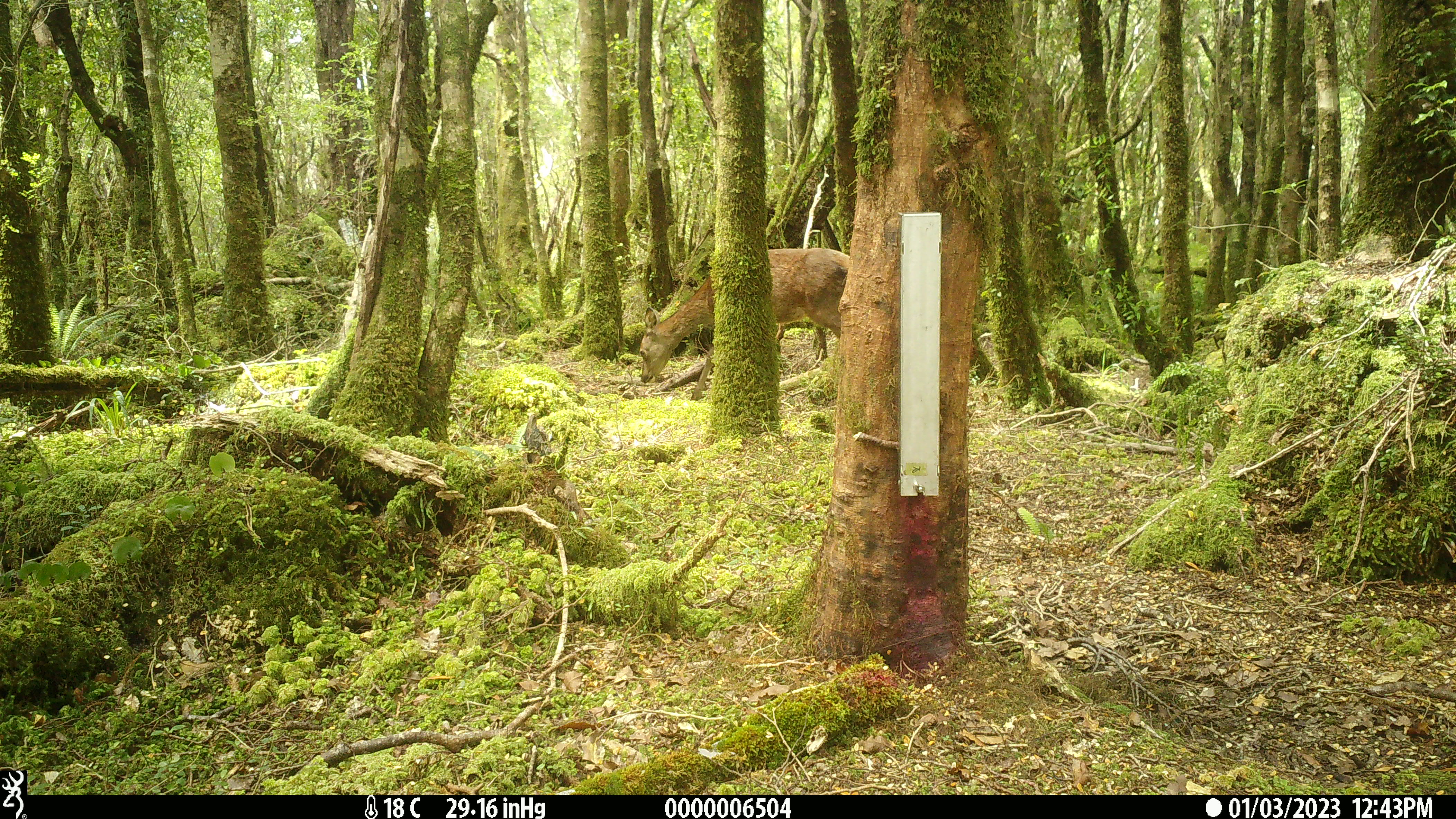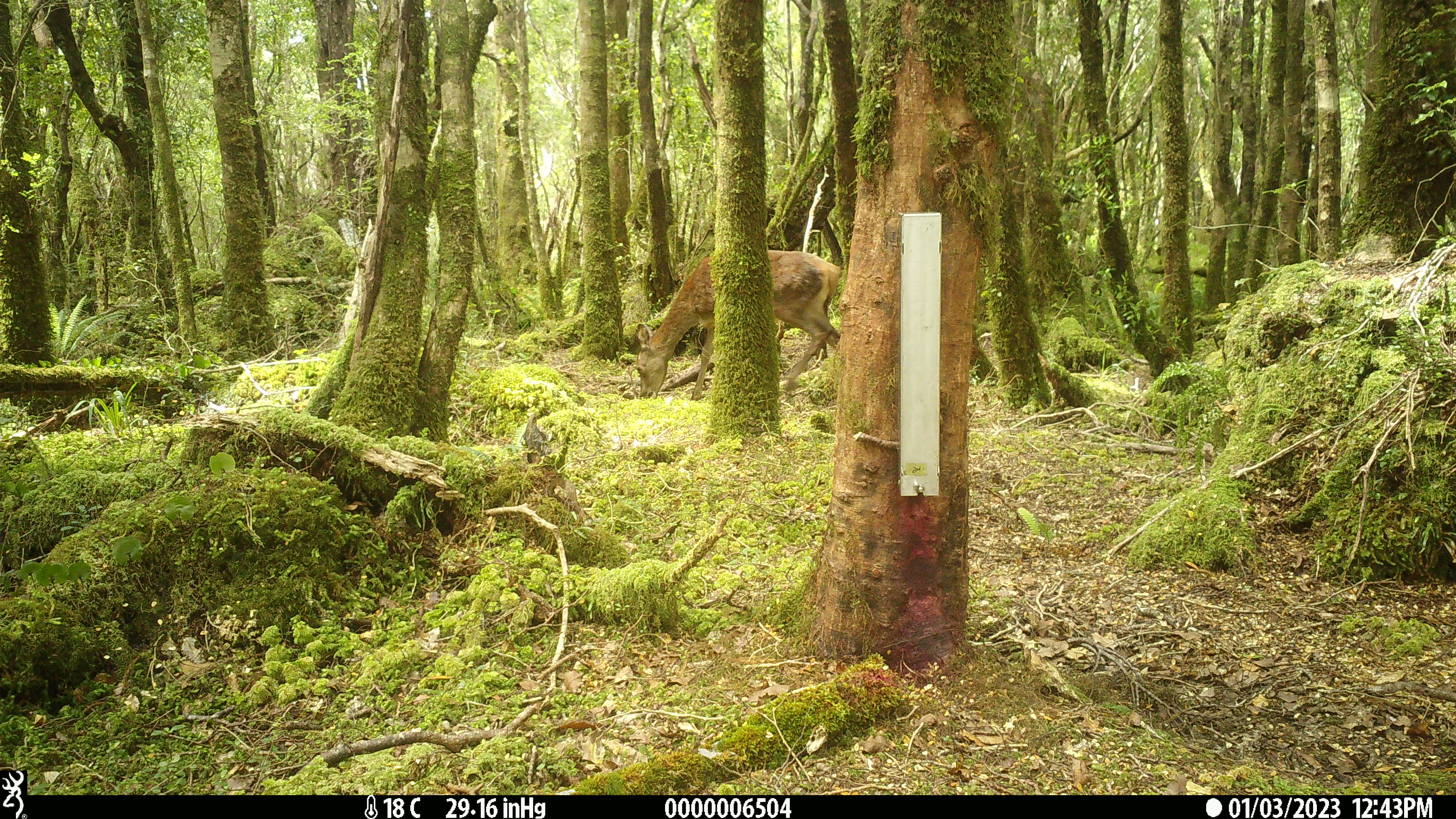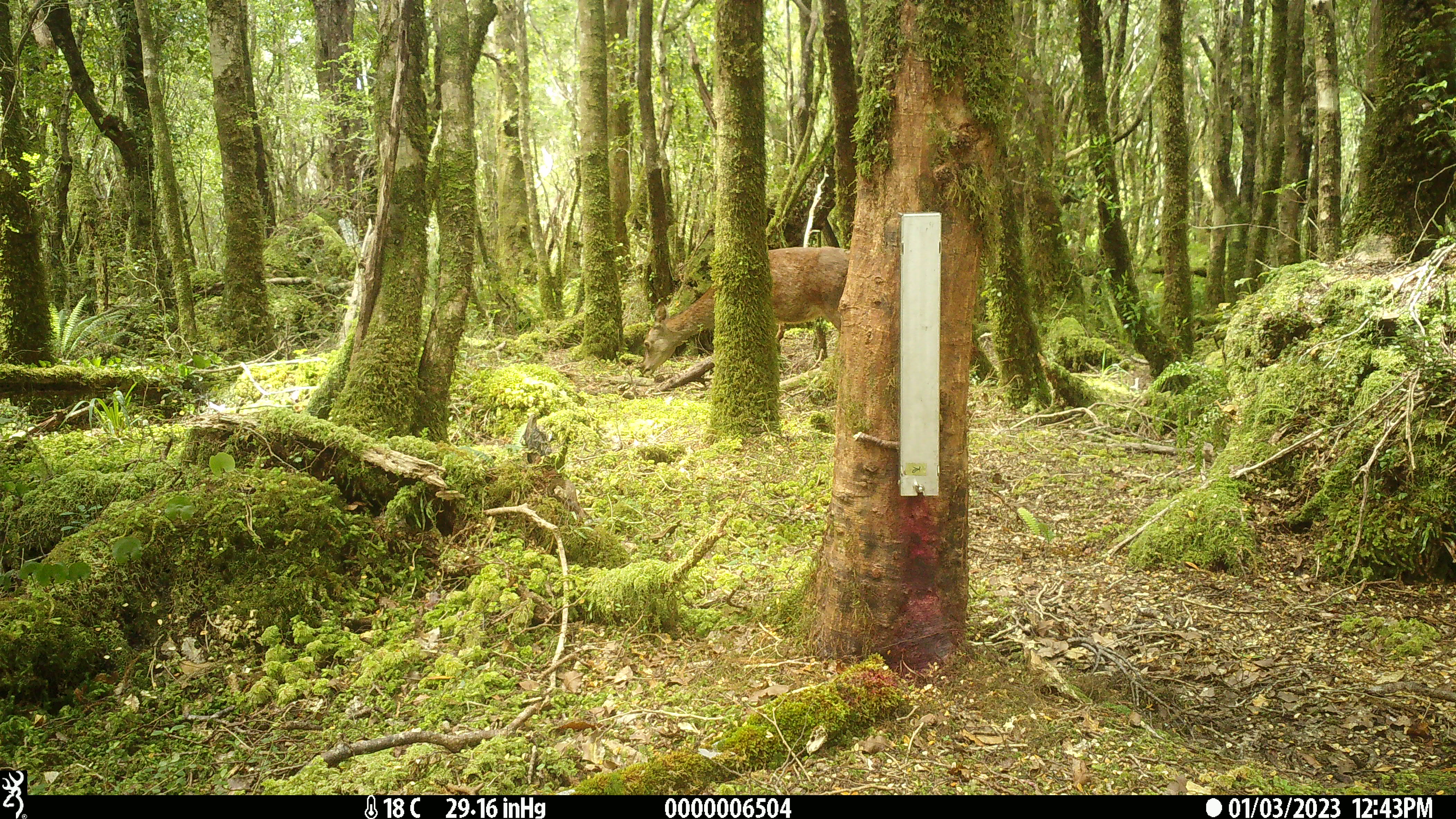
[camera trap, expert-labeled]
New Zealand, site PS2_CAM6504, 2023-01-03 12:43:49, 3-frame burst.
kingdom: Animalia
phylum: Chordata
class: Mammalia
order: Artiodactyla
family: Cervidae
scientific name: Cervidae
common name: deer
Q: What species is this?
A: Deer (Cervidae).